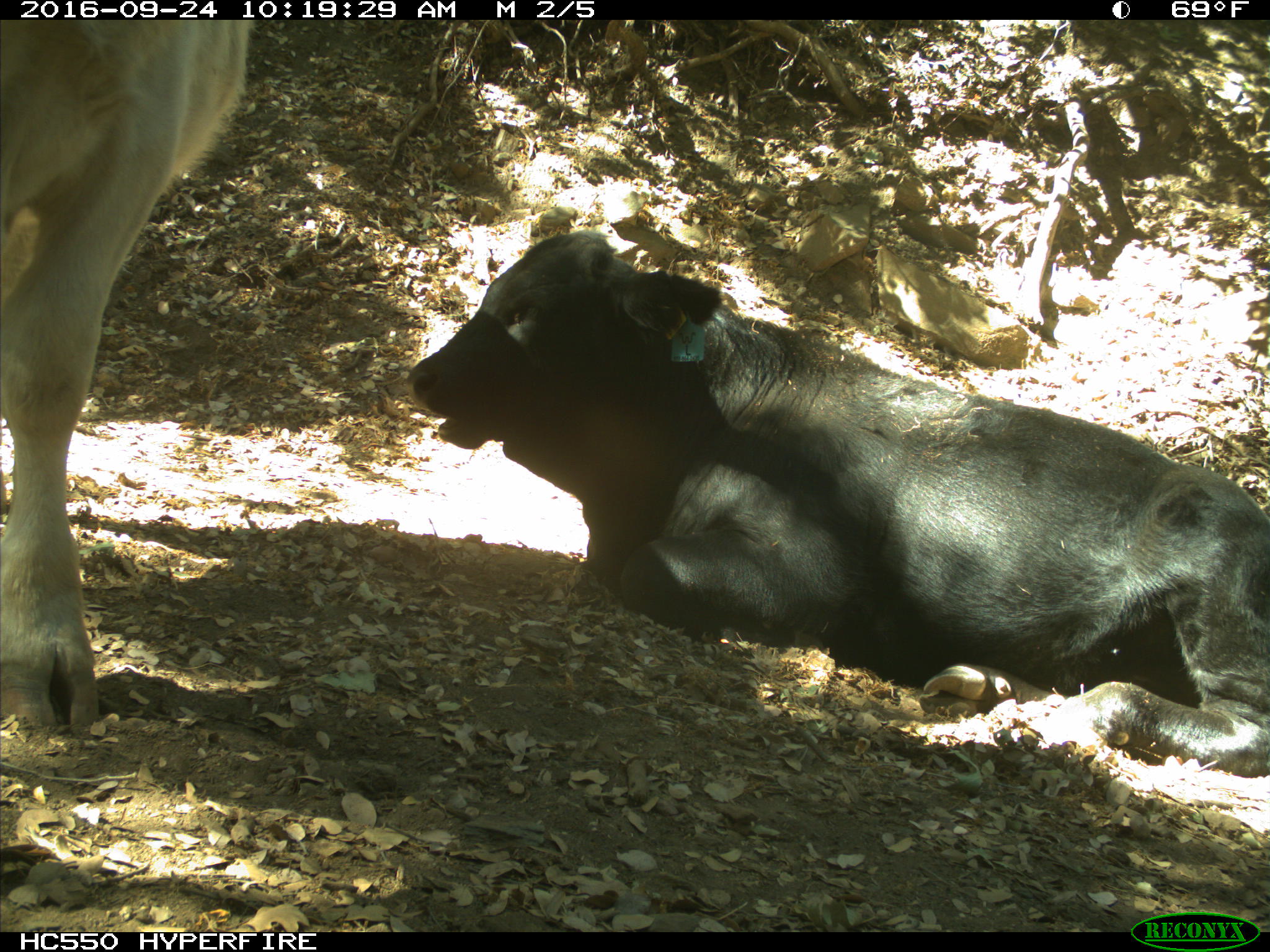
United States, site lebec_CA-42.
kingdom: Animalia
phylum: Chordata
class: Mammalia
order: Artiodactyla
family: Bovidae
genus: Bos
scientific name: Bos taurus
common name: domestic cow